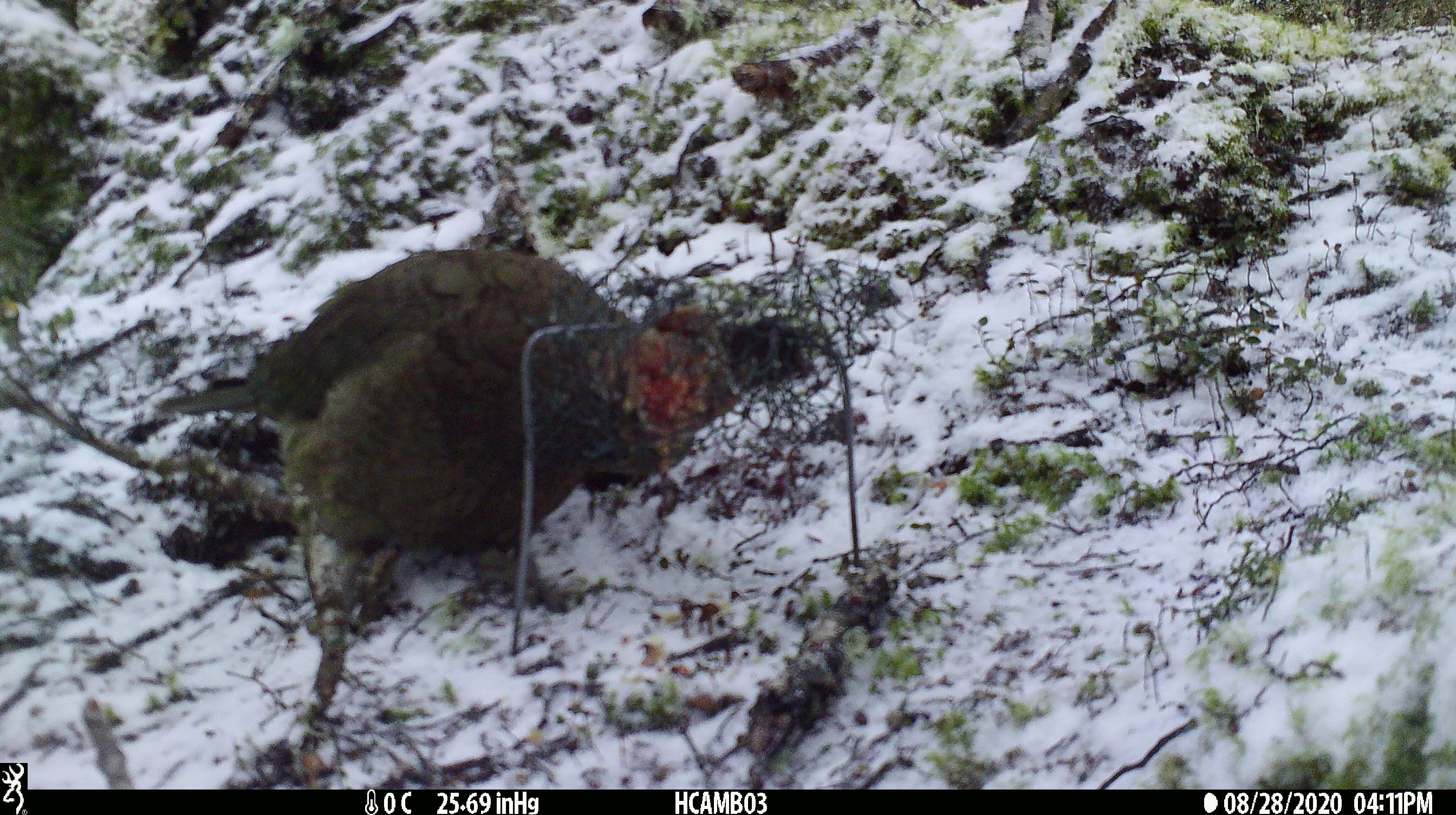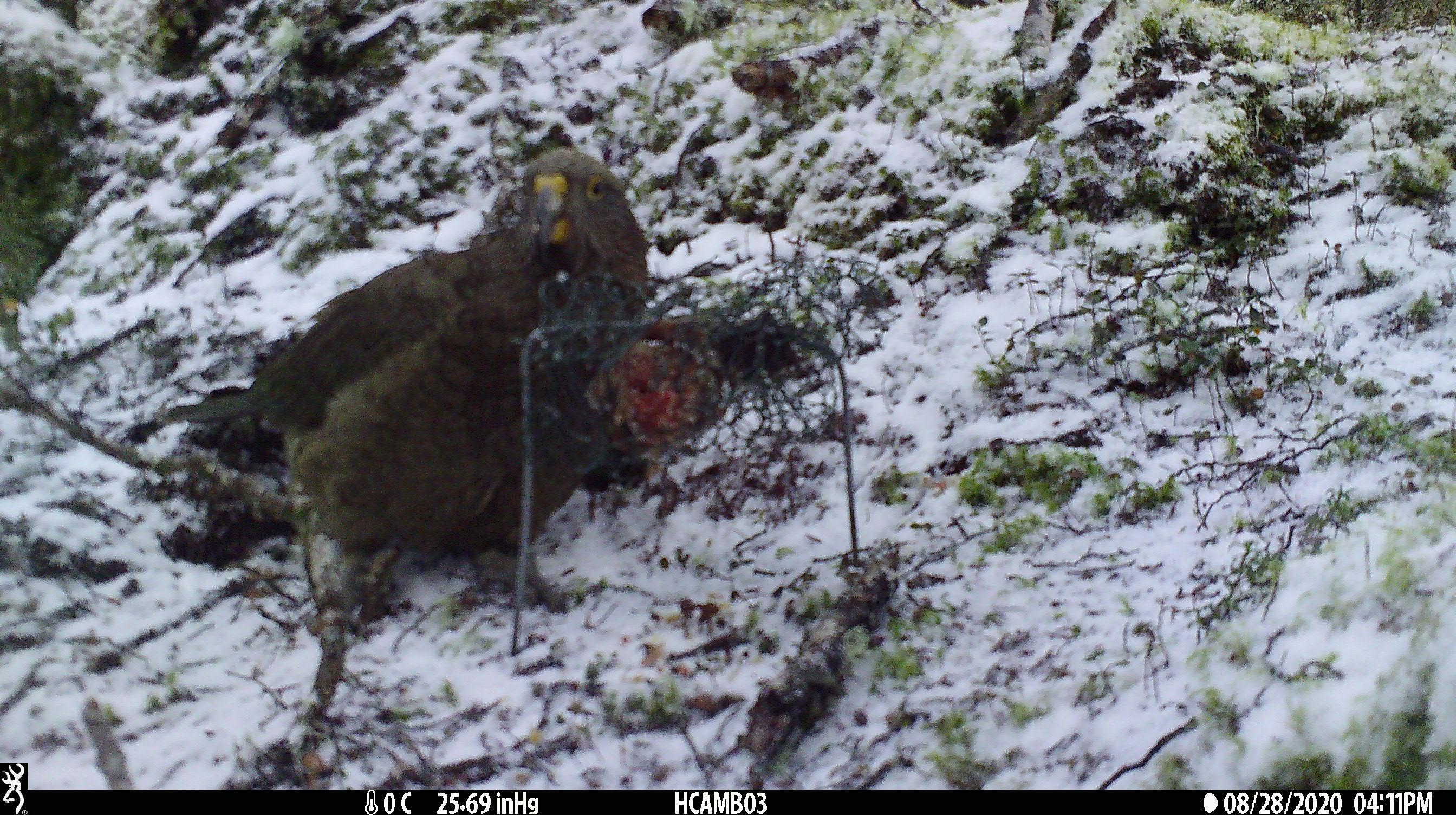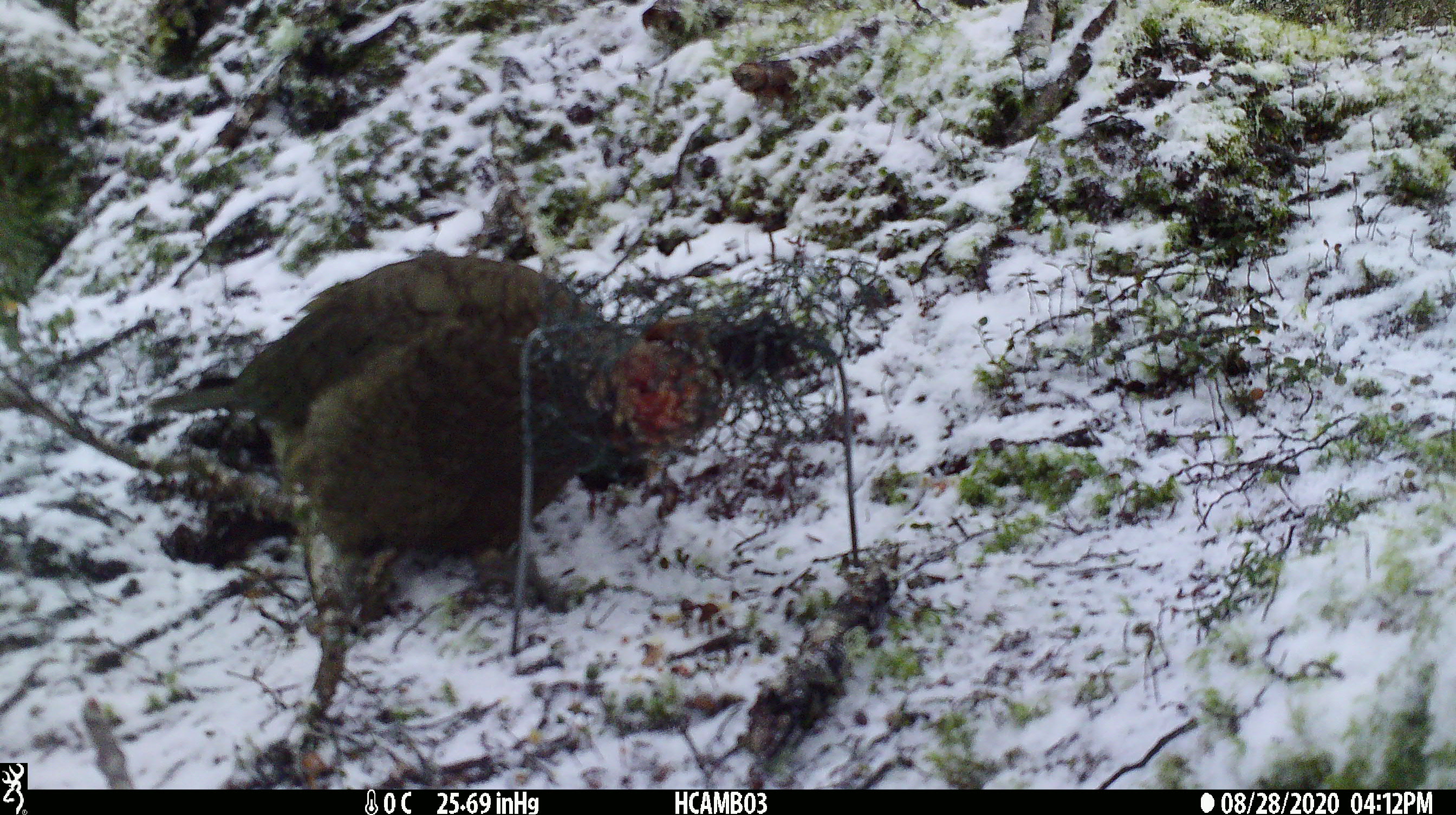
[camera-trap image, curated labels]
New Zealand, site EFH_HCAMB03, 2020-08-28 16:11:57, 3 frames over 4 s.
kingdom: Animalia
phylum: Chordata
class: Aves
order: Psittaciformes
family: Strigopidae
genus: Nestor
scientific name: Nestor notabilis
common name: kea